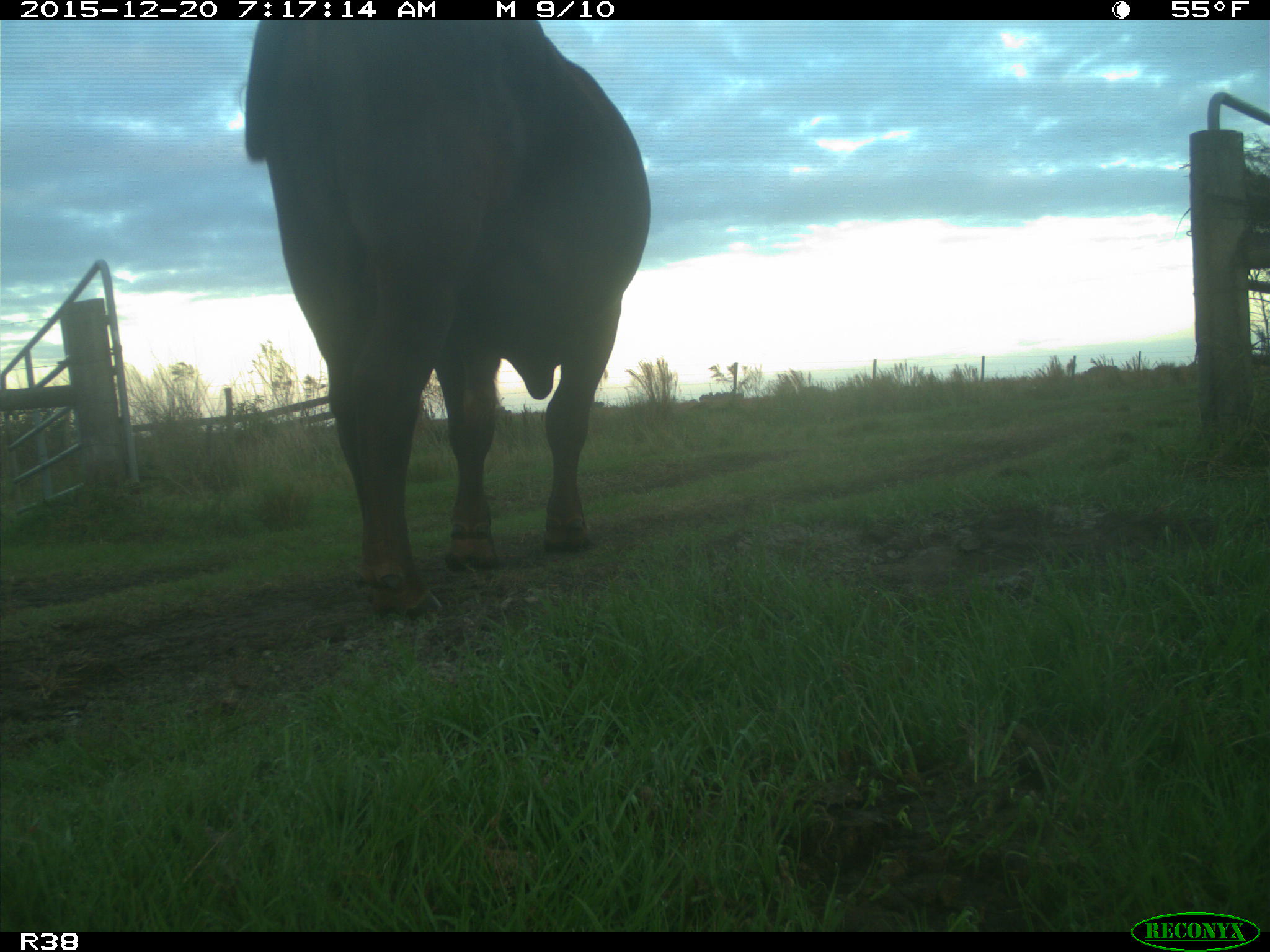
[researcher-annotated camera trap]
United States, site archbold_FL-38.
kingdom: Animalia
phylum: Chordata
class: Mammalia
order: Artiodactyla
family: Bovidae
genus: Bos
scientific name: Bos taurus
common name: domestic cow